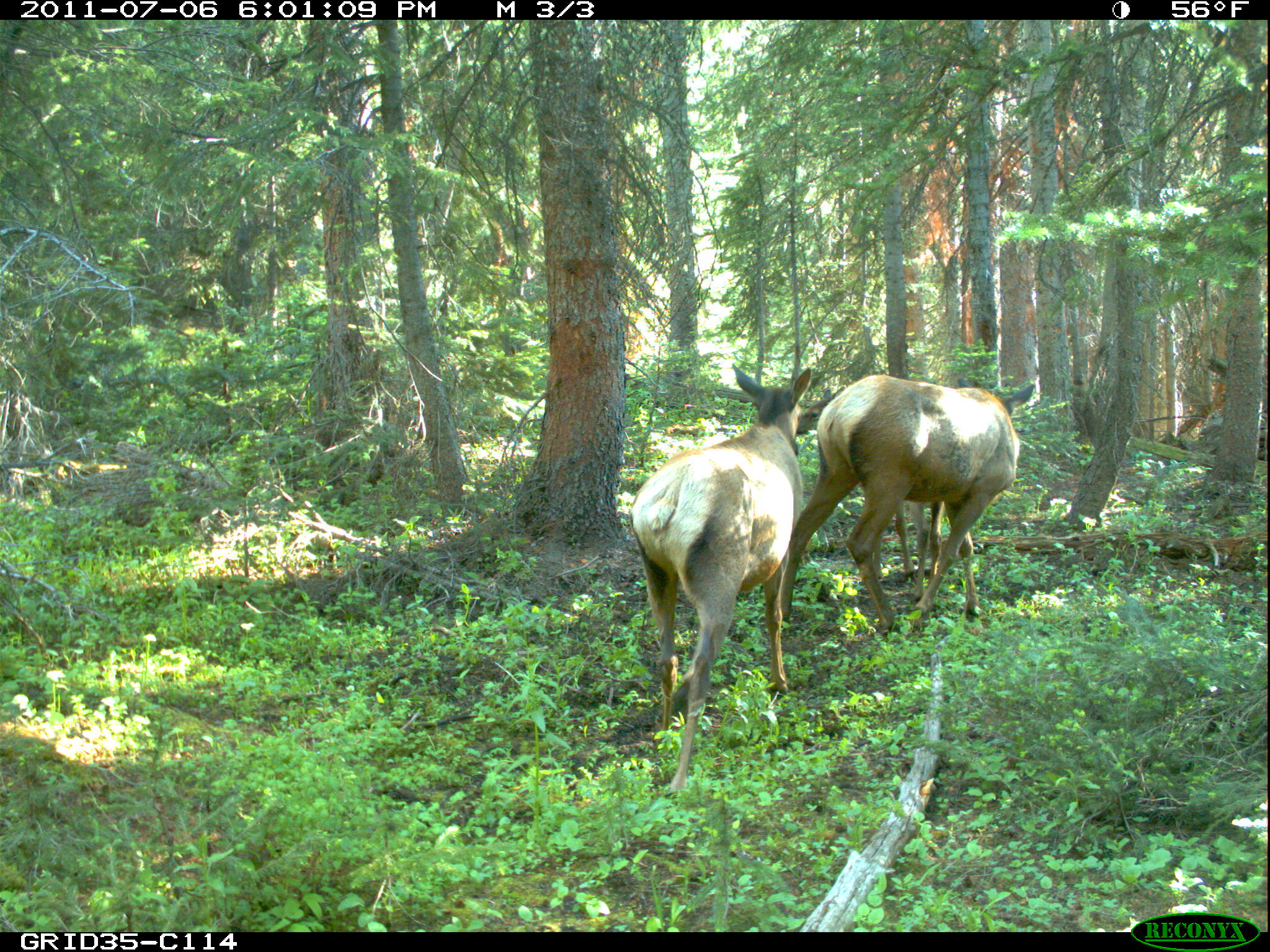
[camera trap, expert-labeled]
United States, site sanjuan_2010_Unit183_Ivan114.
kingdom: Animalia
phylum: Chordata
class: Mammalia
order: Artiodactyla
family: Cervidae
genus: Cervus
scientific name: Cervus elaphus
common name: red deer